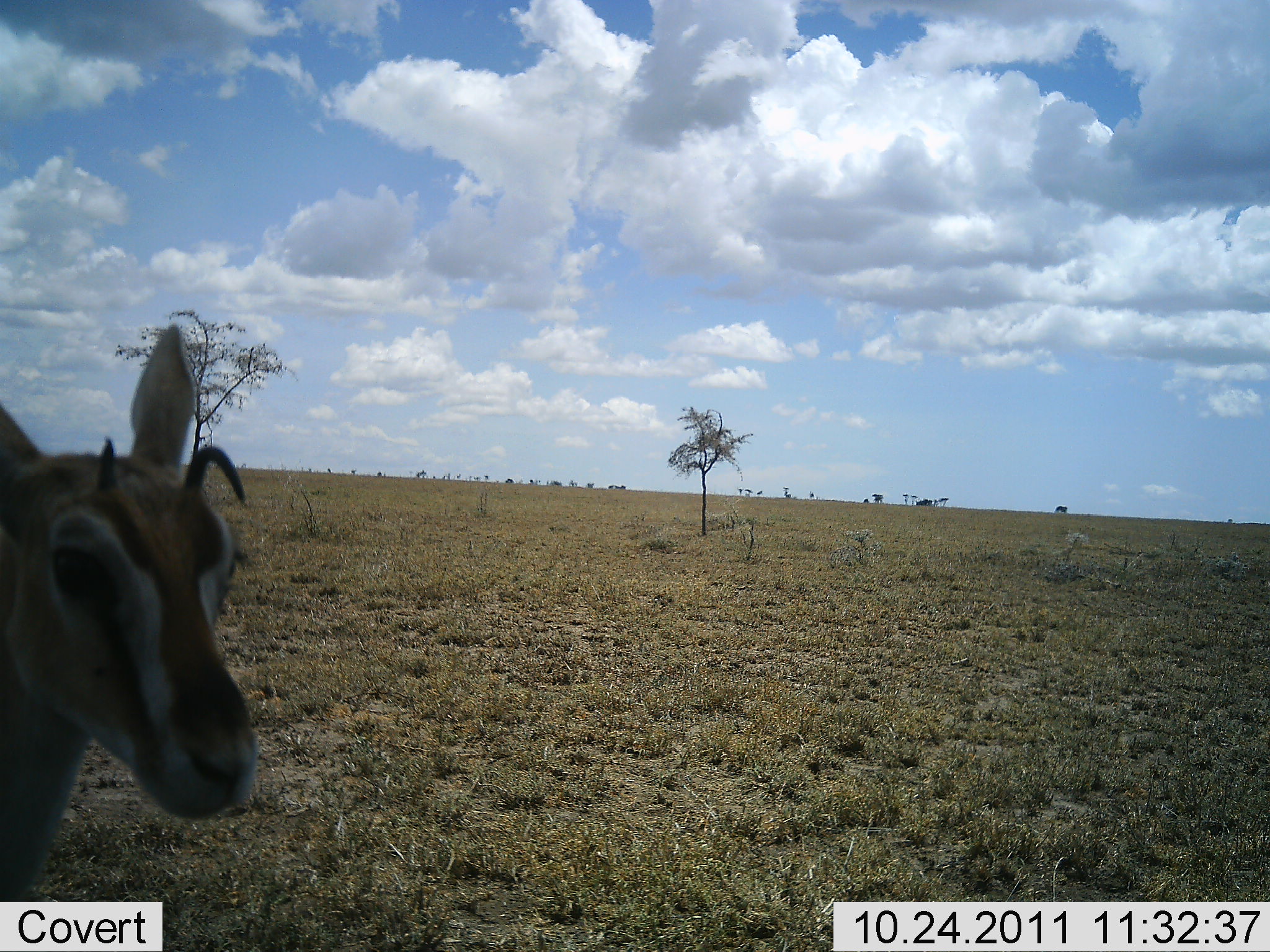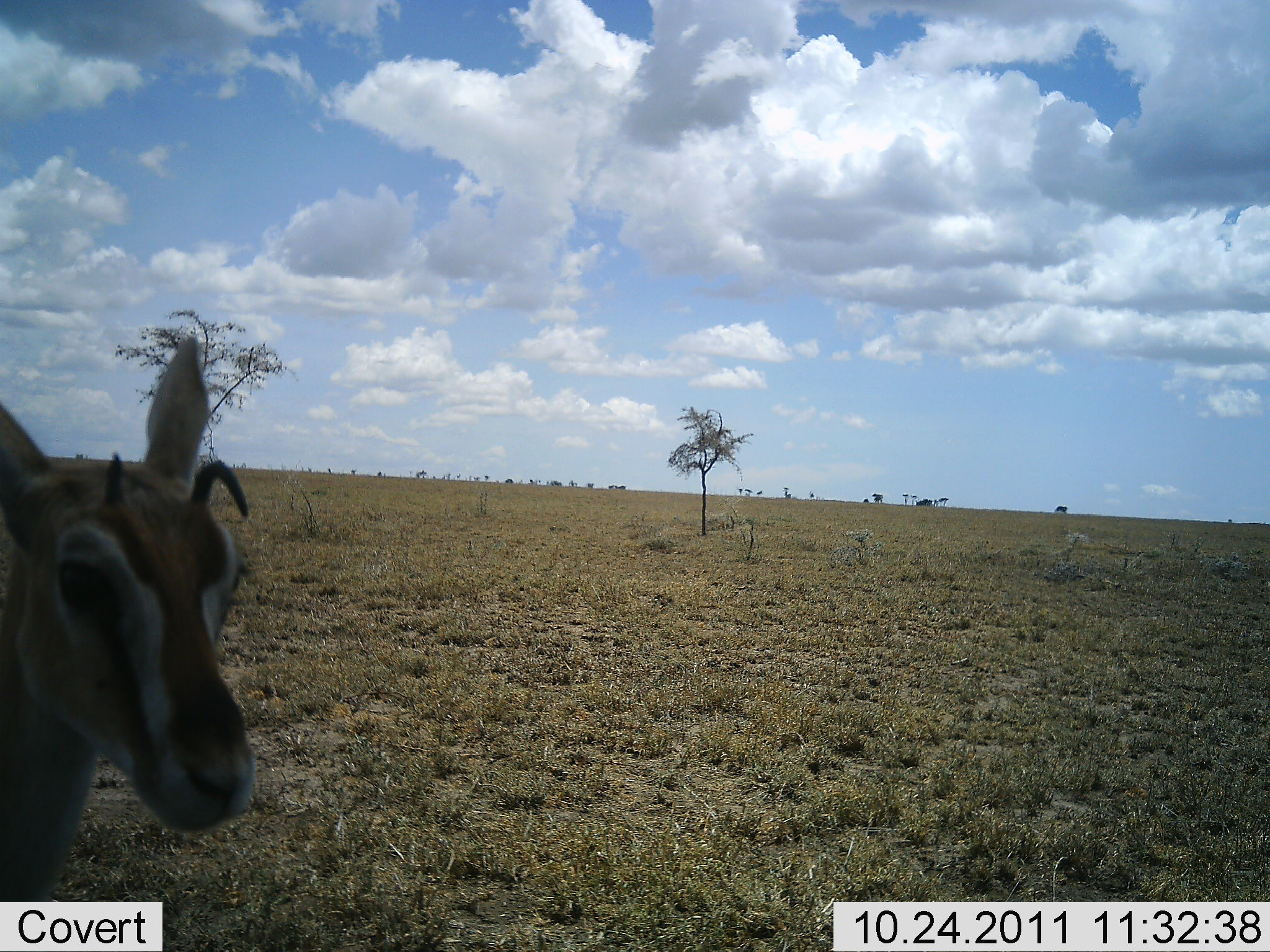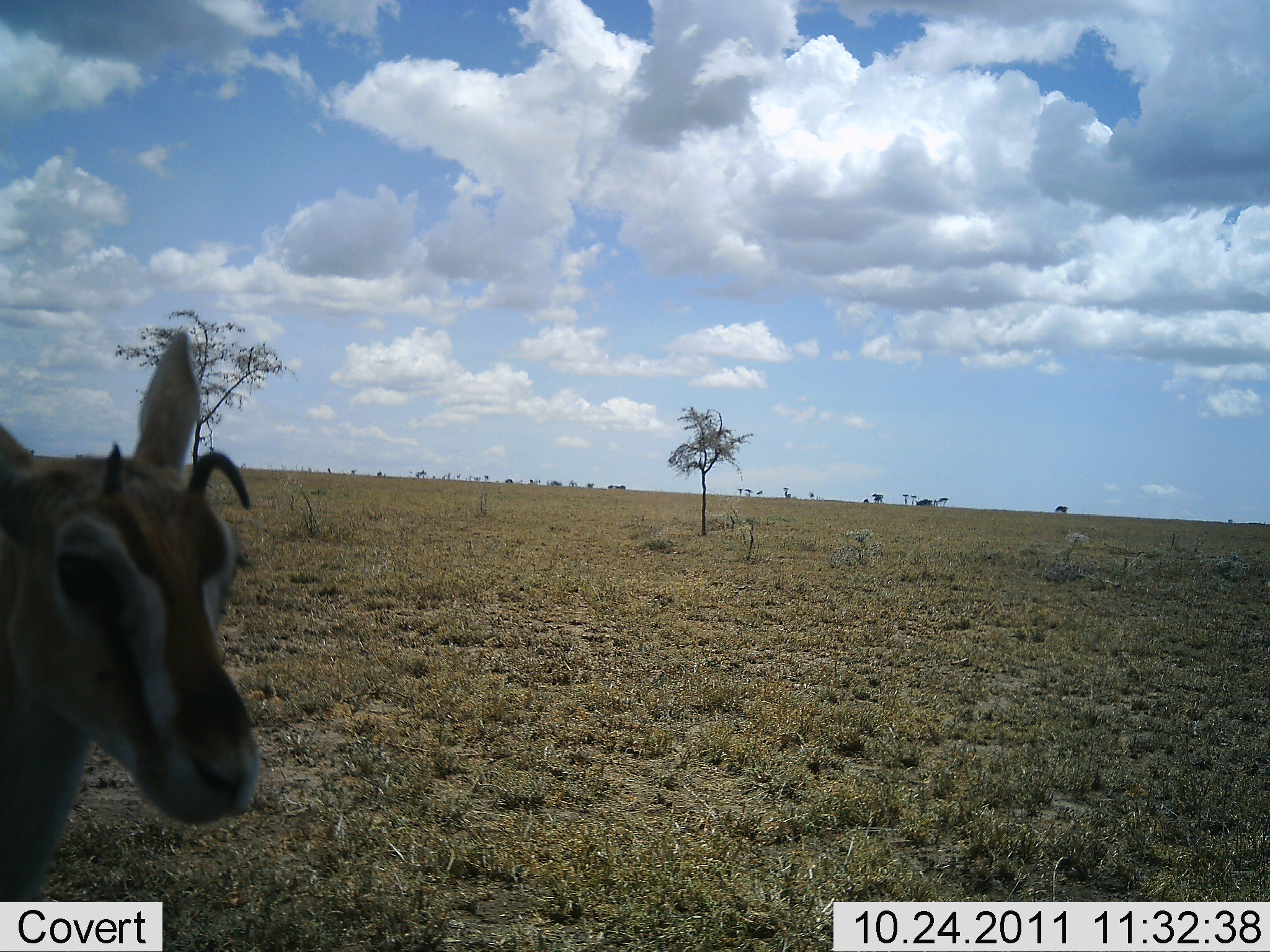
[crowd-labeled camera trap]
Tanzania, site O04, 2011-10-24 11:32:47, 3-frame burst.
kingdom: Animalia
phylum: Chordata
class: Mammalia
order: Artiodactyla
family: Bovidae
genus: Eudorcas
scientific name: Eudorcas thomsonii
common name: thomson's gazelle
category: gazellethomsons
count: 1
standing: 92%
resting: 0%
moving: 8%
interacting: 0%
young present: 8%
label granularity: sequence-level